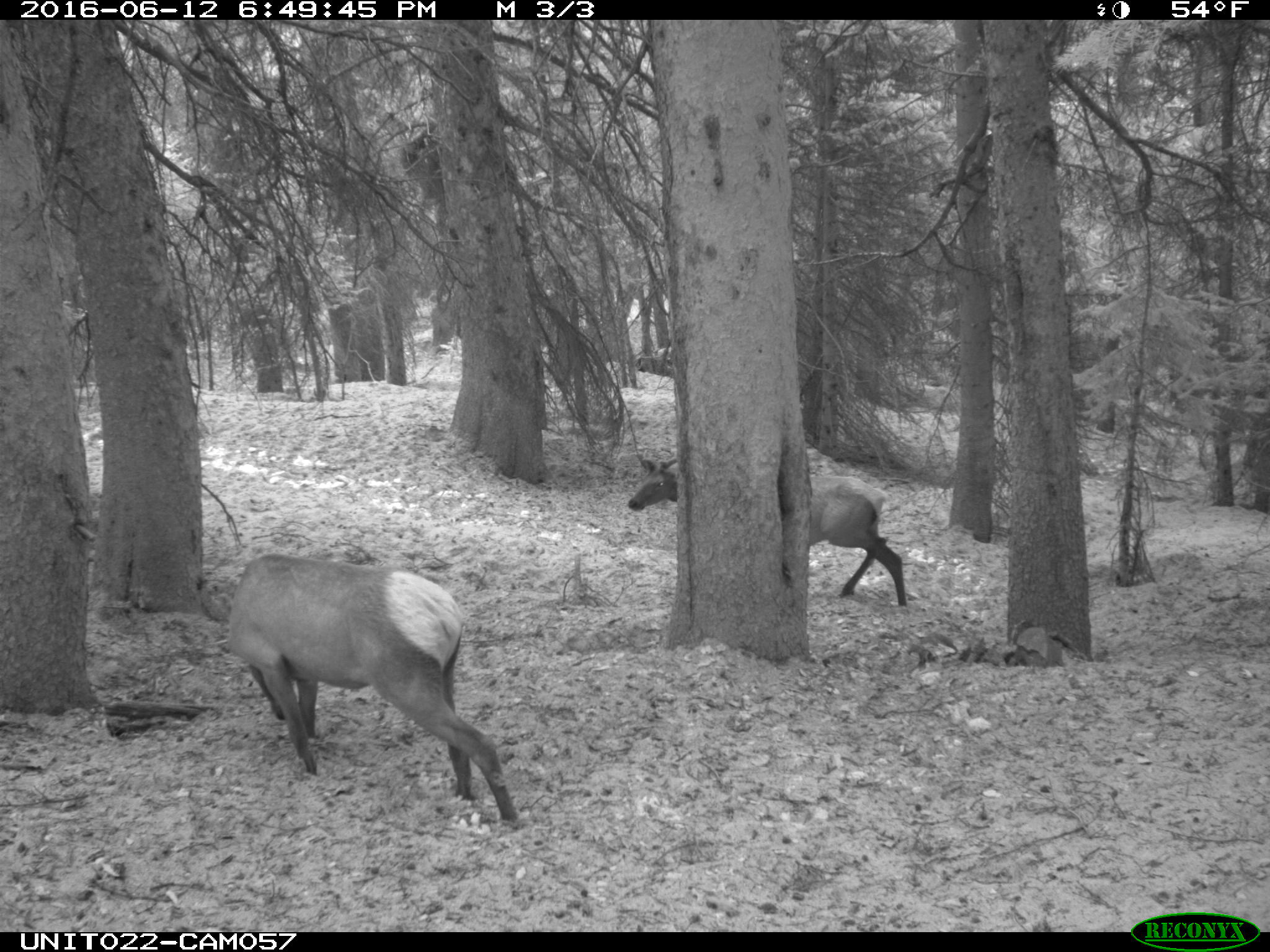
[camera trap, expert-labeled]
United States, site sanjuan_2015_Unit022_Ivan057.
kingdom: Animalia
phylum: Chordata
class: Mammalia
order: Artiodactyla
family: Cervidae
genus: Cervus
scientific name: Cervus elaphus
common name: red deer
Cervus elaphus (red deer).